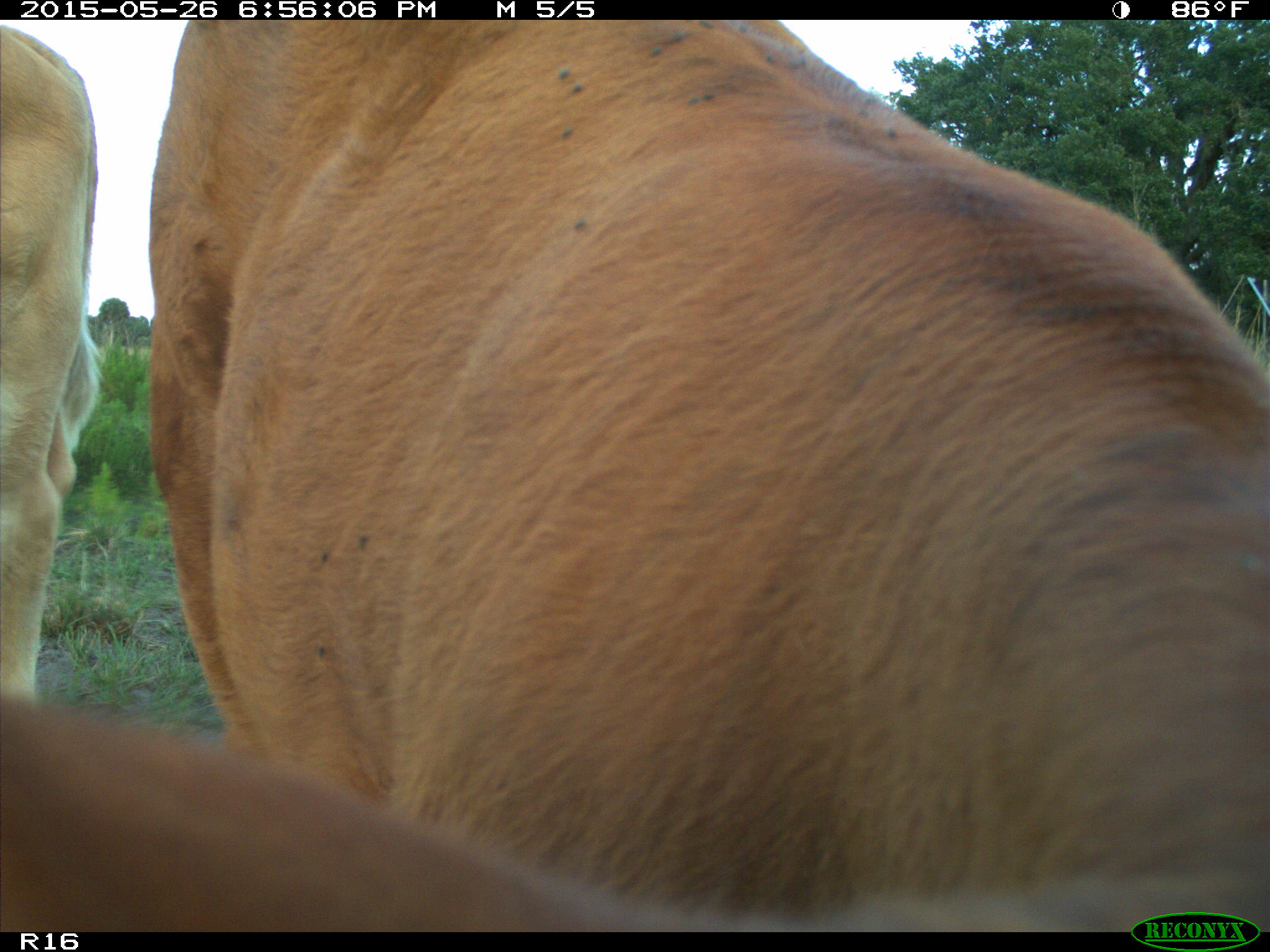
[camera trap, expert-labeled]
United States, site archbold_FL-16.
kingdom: Animalia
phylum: Chordata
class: Mammalia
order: Artiodactyla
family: Bovidae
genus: Bos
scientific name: Bos taurus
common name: domestic cow